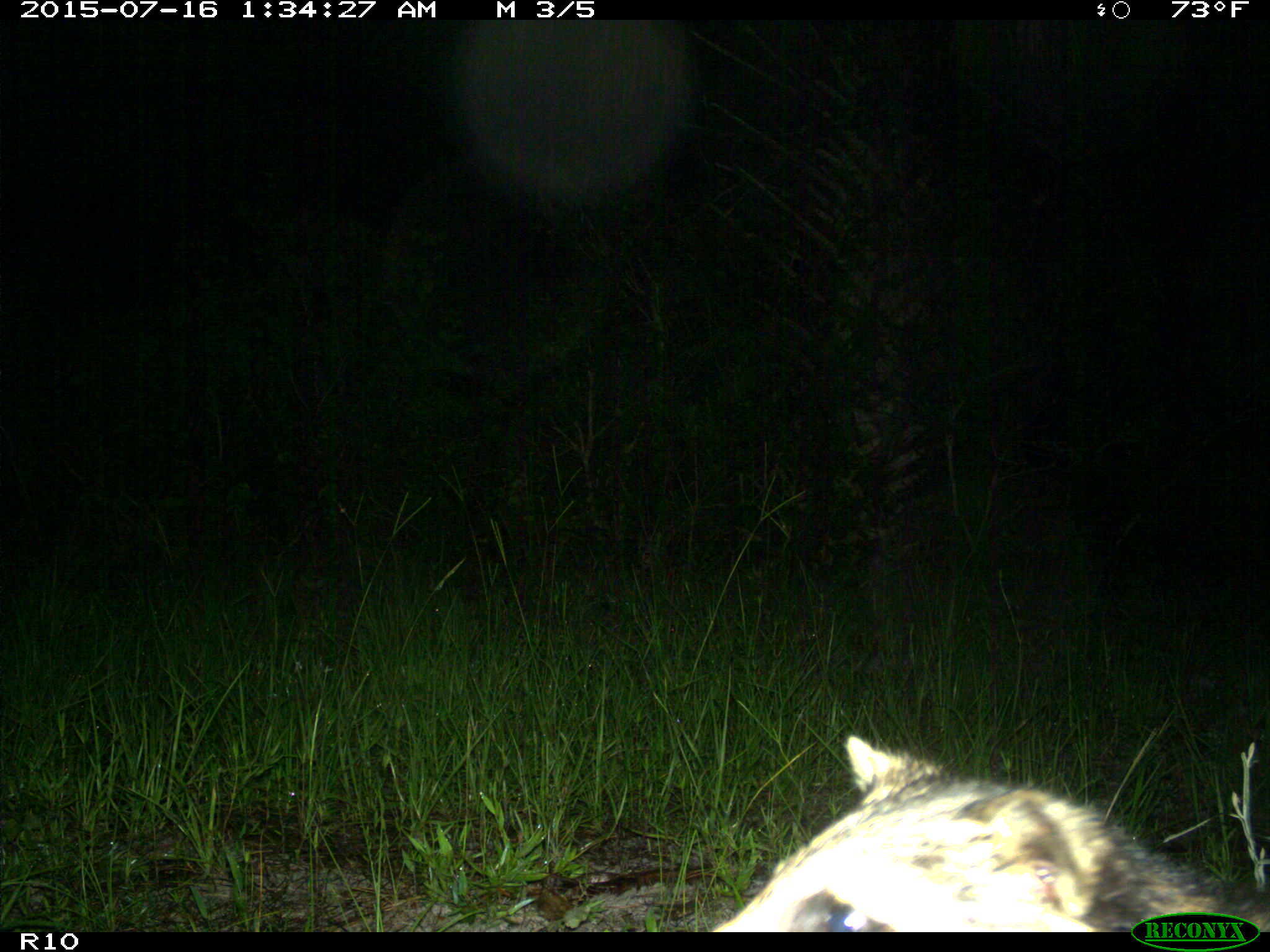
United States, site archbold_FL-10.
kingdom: Animalia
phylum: Chordata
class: Mammalia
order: Carnivora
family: Procyonidae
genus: Procyon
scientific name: Procyon lotor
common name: common raccoon